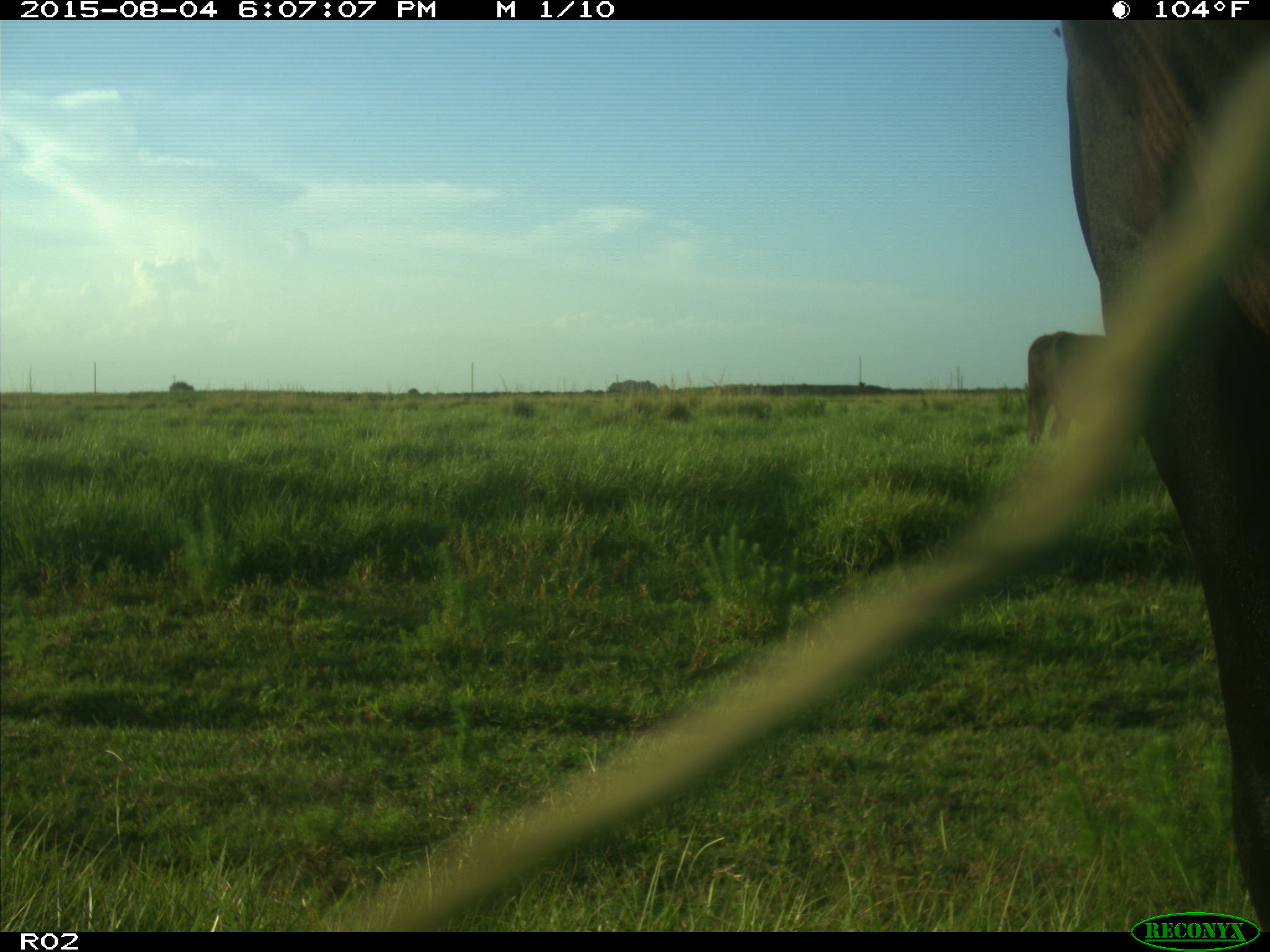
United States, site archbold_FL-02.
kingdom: Animalia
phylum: Chordata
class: Mammalia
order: Artiodactyla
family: Bovidae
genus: Bos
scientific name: Bos taurus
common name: domestic cow